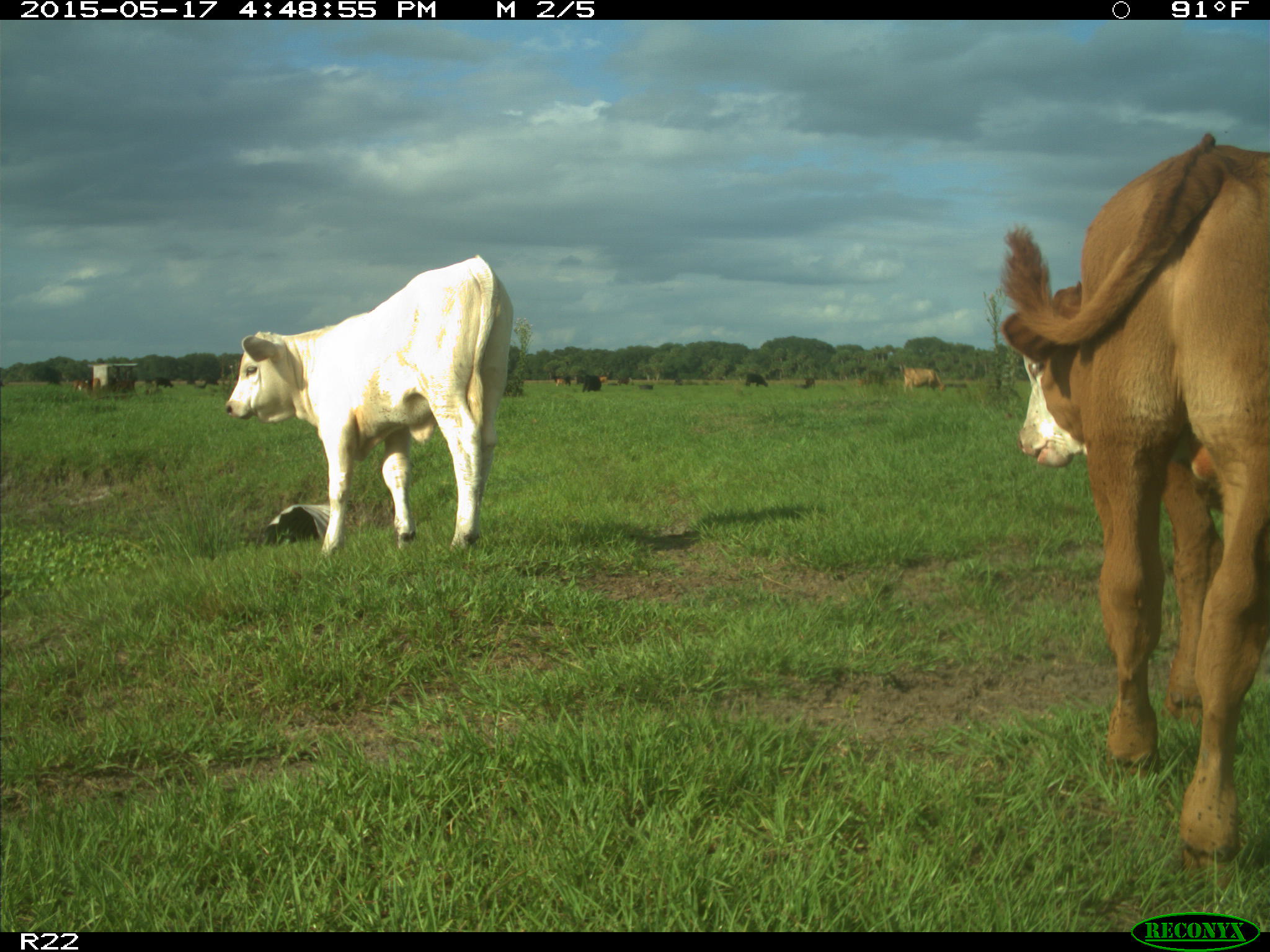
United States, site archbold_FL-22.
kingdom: Animalia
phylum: Chordata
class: Mammalia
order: Artiodactyla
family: Bovidae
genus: Bos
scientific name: Bos taurus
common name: domestic cow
Bos taurus (domestic cow).